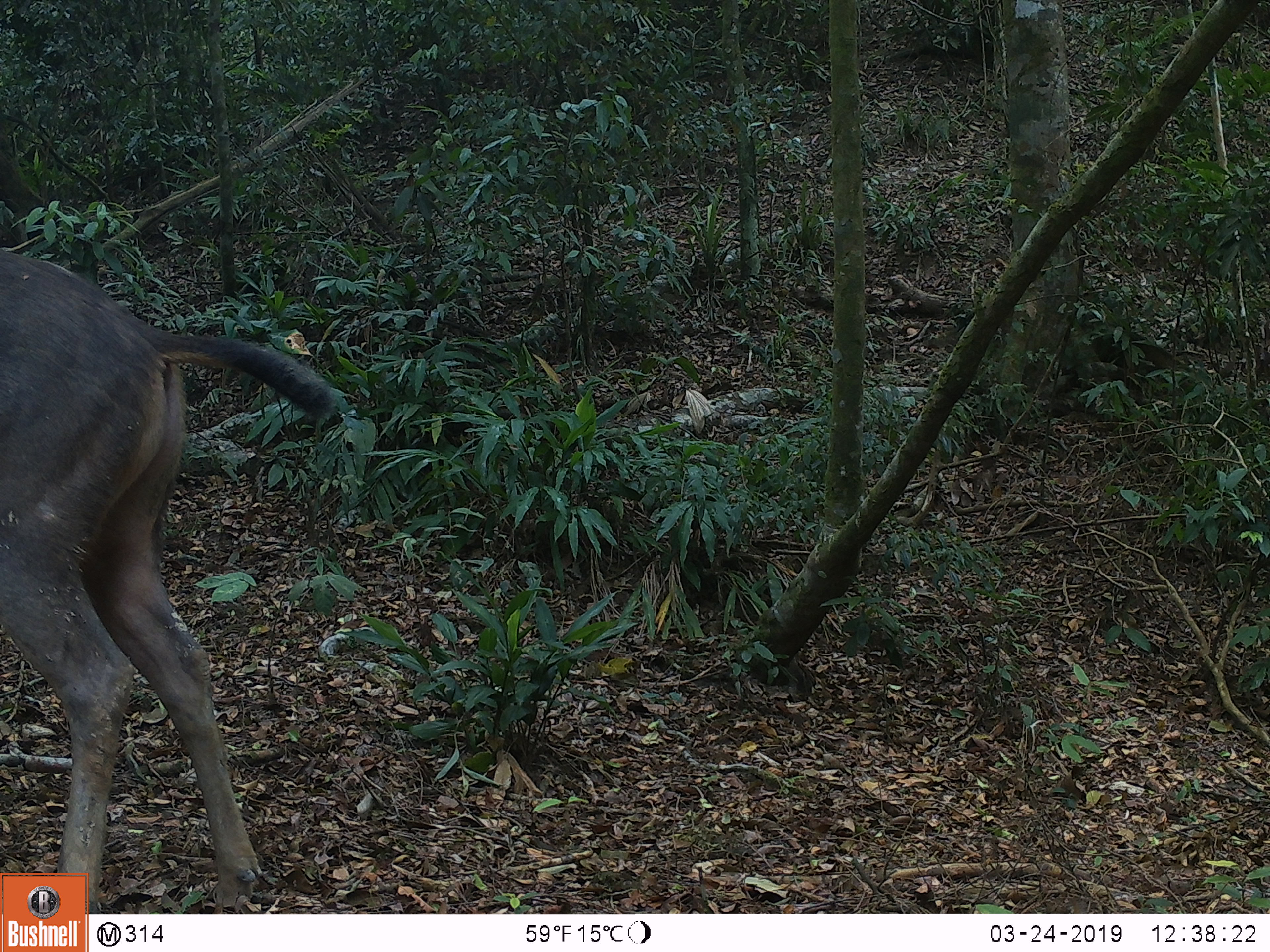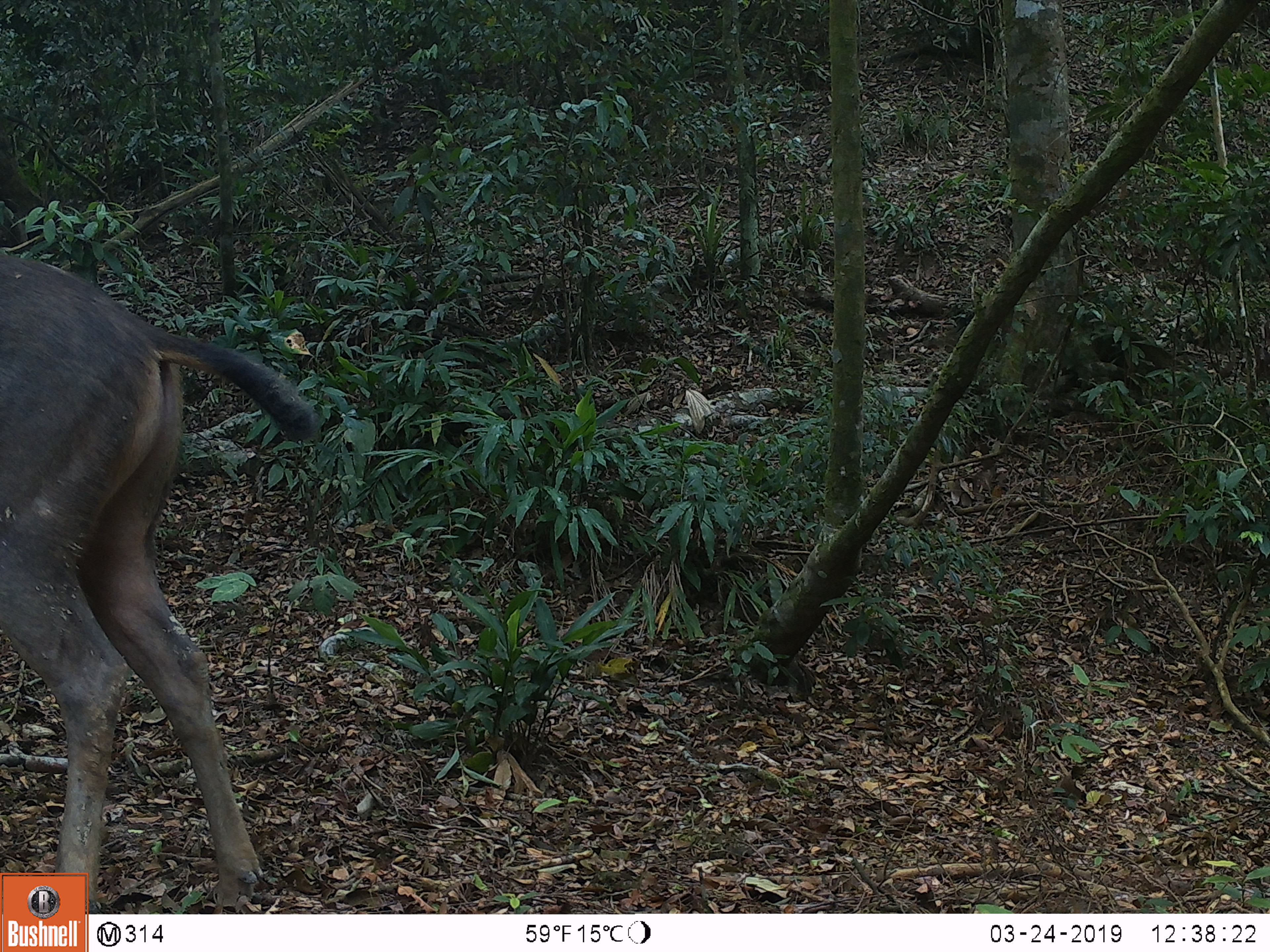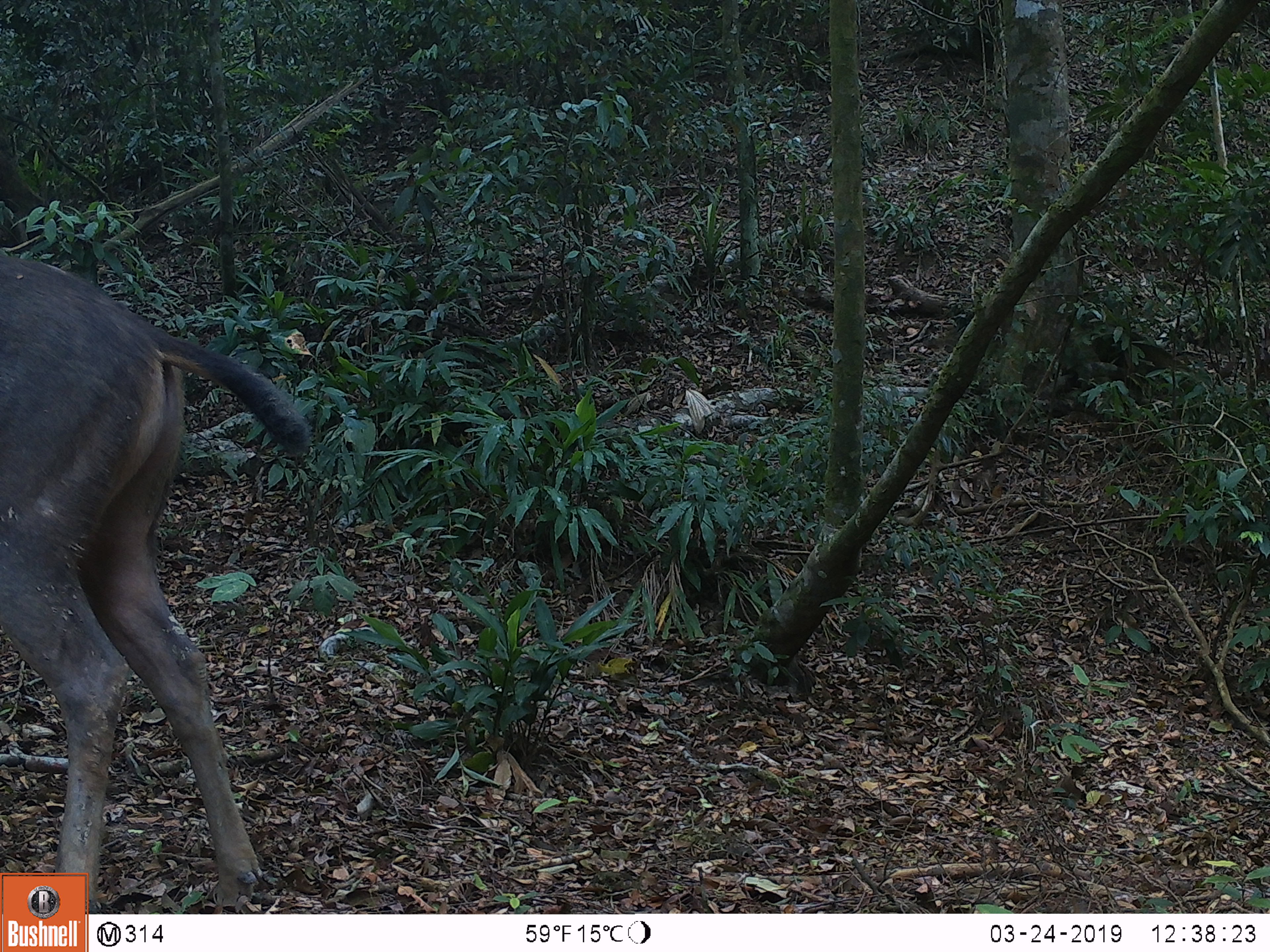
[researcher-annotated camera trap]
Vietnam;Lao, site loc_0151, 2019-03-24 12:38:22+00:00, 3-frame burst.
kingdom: Animalia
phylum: Chordata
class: Mammalia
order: Artiodactyla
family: Cervidae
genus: Rusa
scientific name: Rusa unicolor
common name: sambar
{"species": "sambar (Rusa unicolor)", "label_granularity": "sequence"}